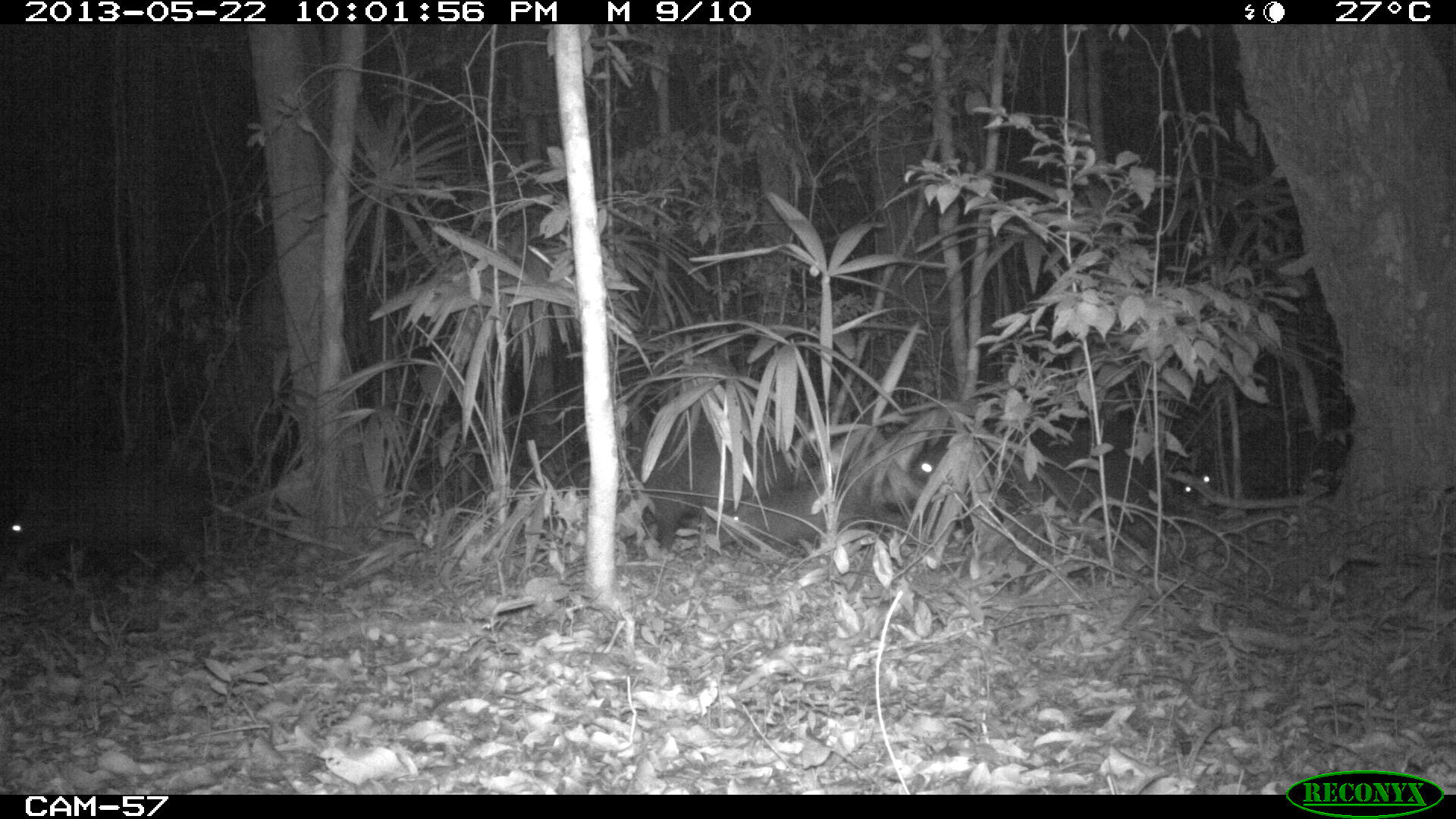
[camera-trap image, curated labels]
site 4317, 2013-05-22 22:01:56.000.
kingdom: Animalia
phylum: Chordata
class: Mammalia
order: Artiodactyla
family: Tayassuidae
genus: Tayassu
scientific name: Tayassu pecari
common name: white-lipped peccary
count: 20